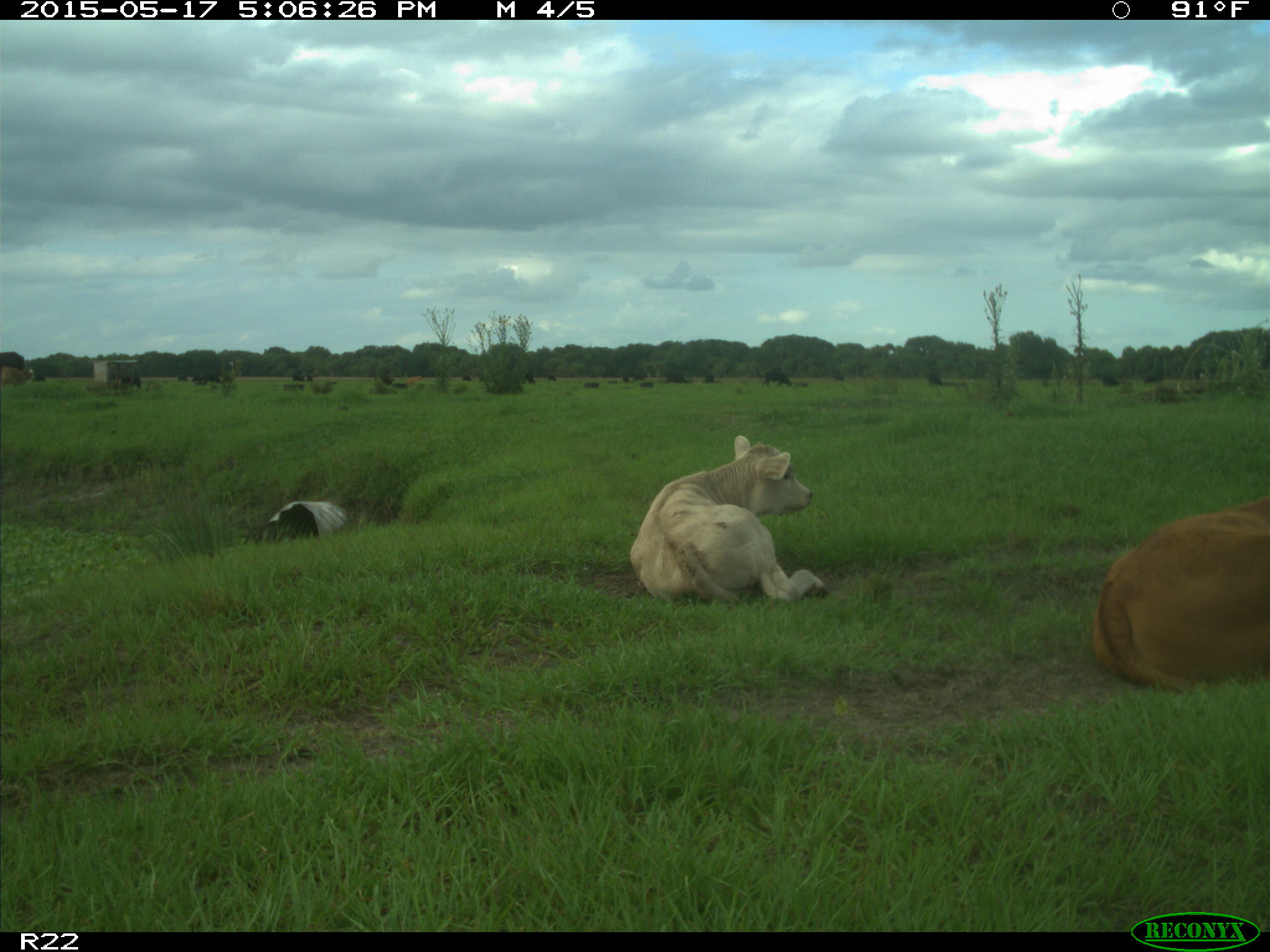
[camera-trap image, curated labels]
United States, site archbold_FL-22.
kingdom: Animalia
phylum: Chordata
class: Mammalia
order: Artiodactyla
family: Bovidae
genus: Bos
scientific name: Bos taurus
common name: domestic cow